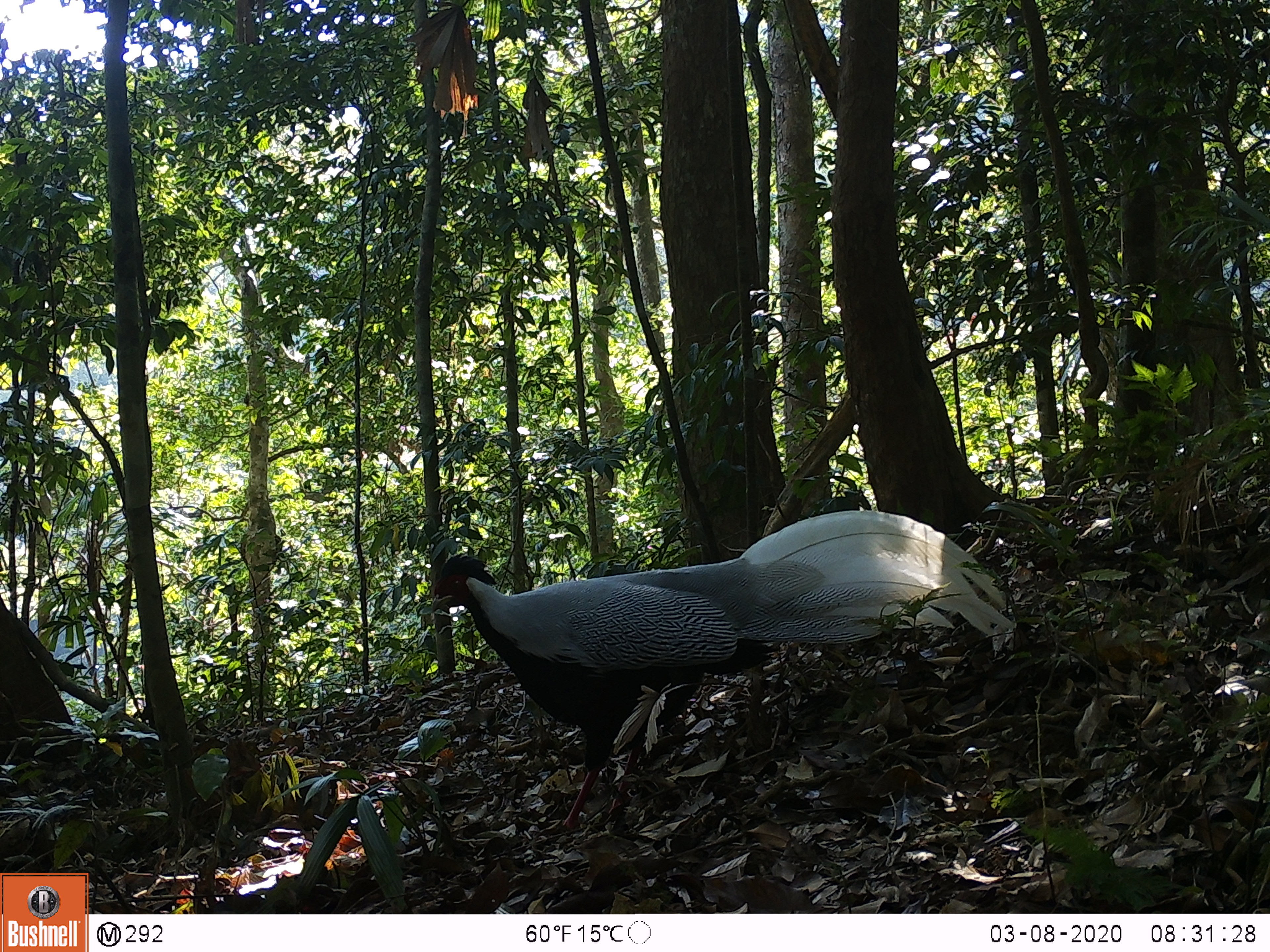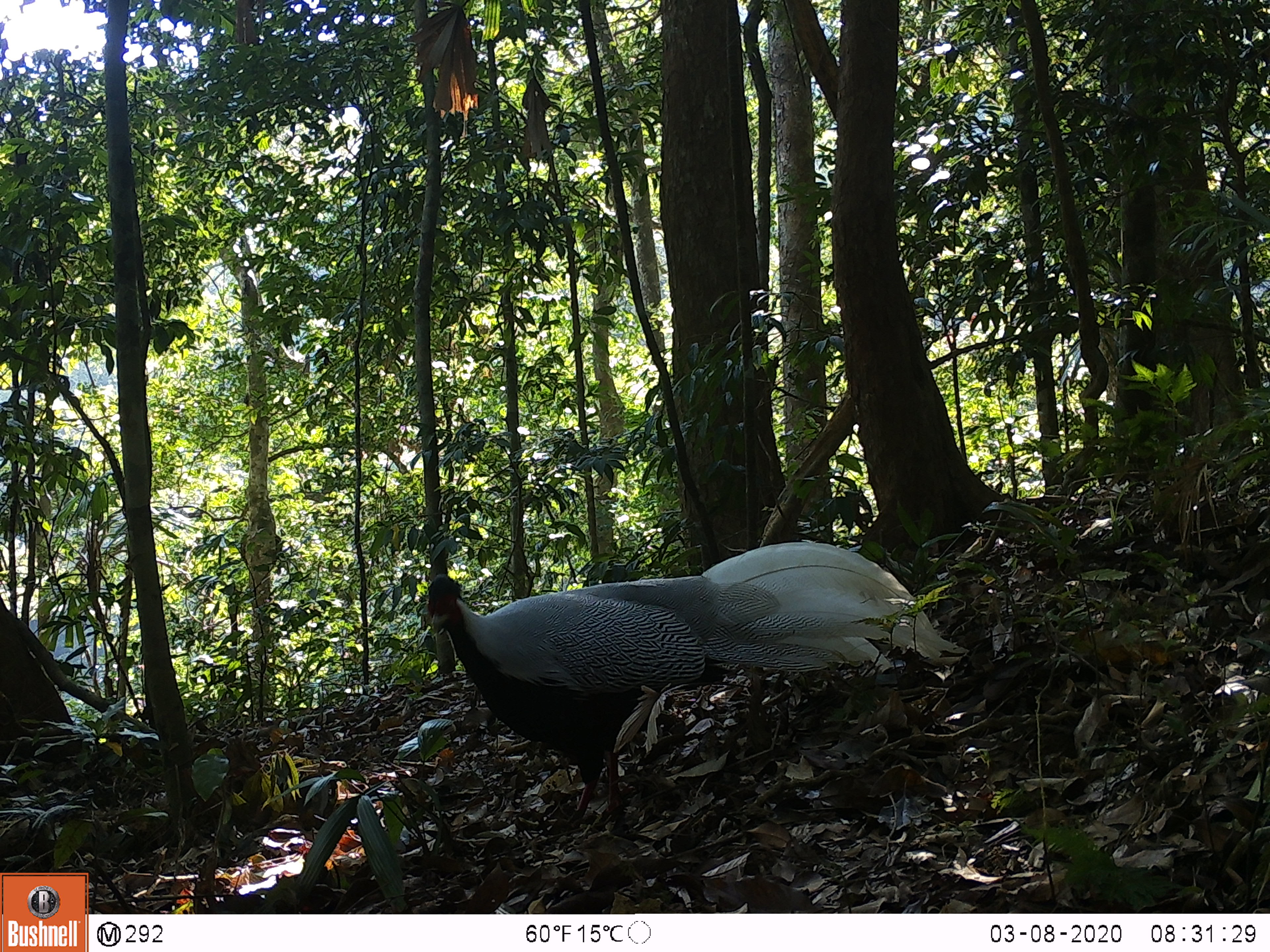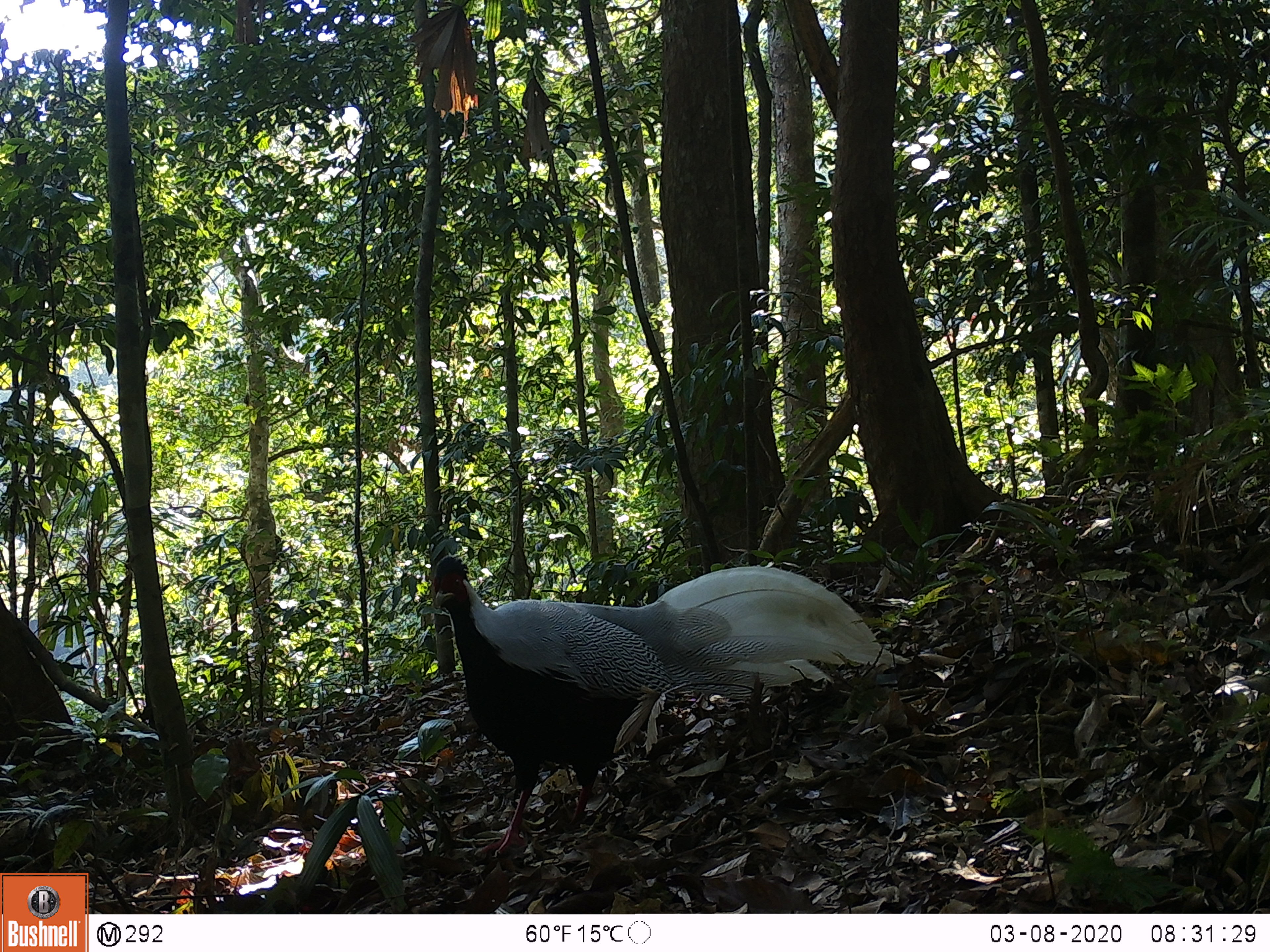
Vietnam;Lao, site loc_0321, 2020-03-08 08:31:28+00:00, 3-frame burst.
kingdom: Animalia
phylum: Chordata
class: Aves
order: Galliformes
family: Phasianidae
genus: Lophura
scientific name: Lophura nycthemera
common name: silver pheasant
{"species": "silver pheasant (Lophura nycthemera)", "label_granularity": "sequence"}